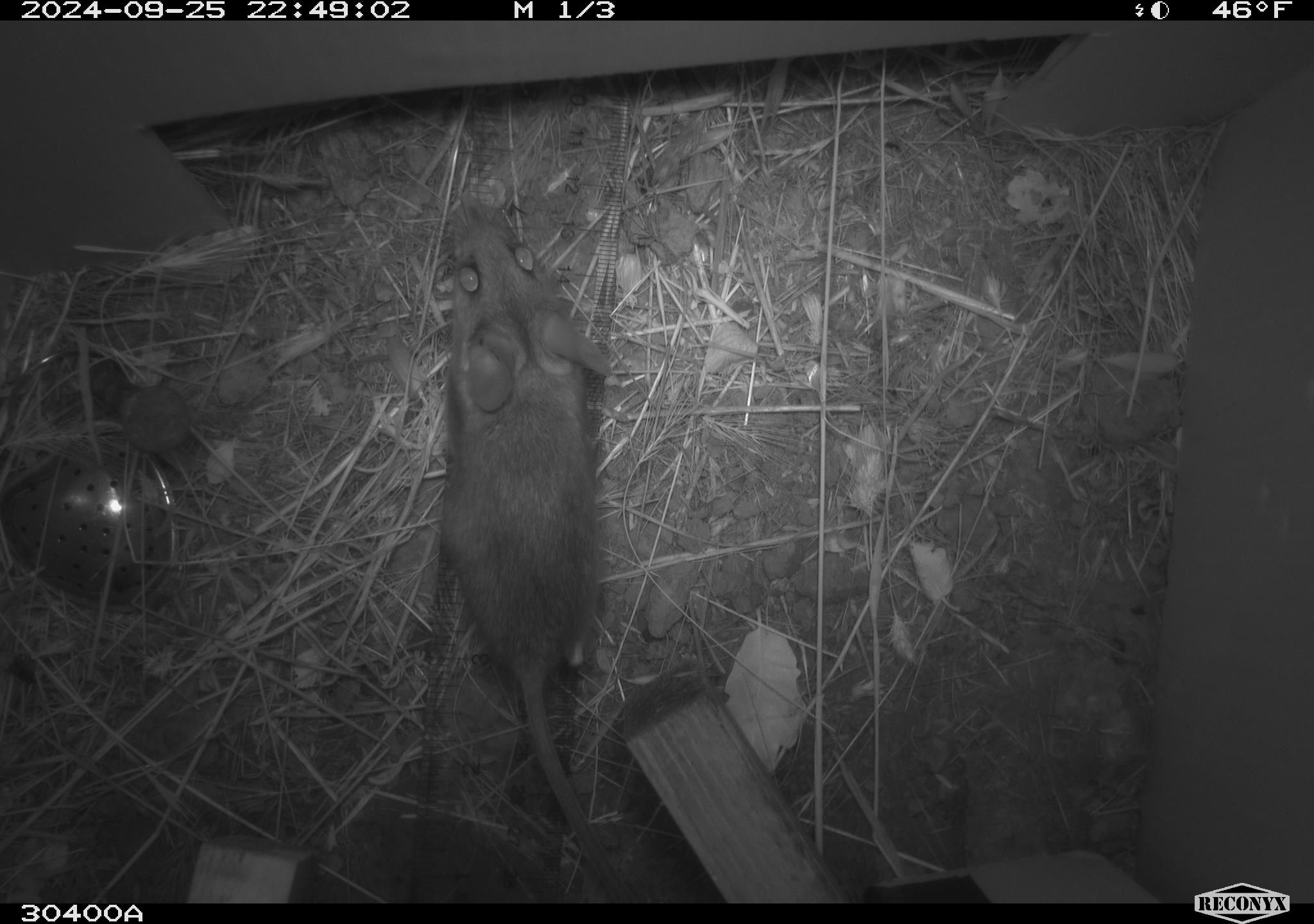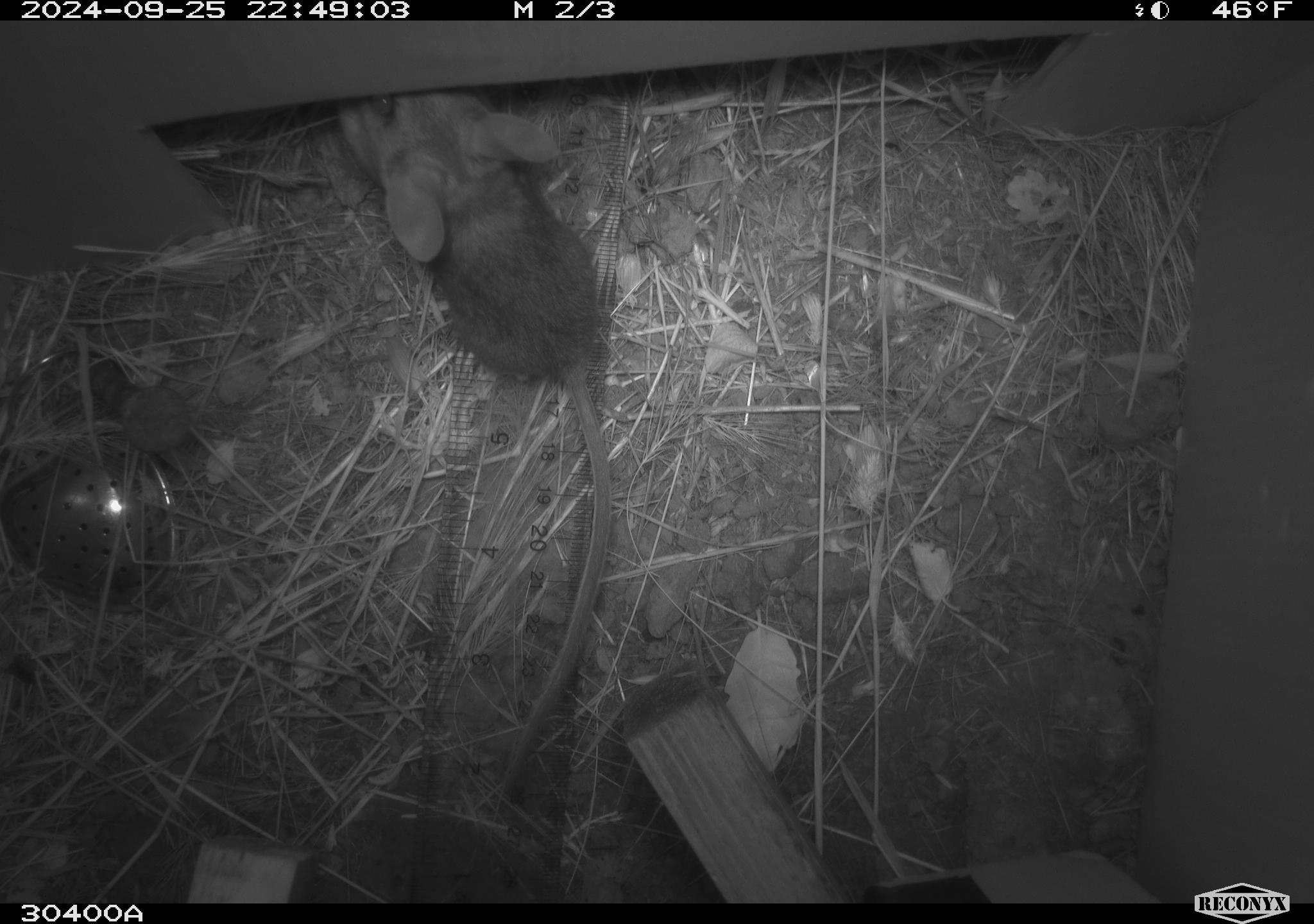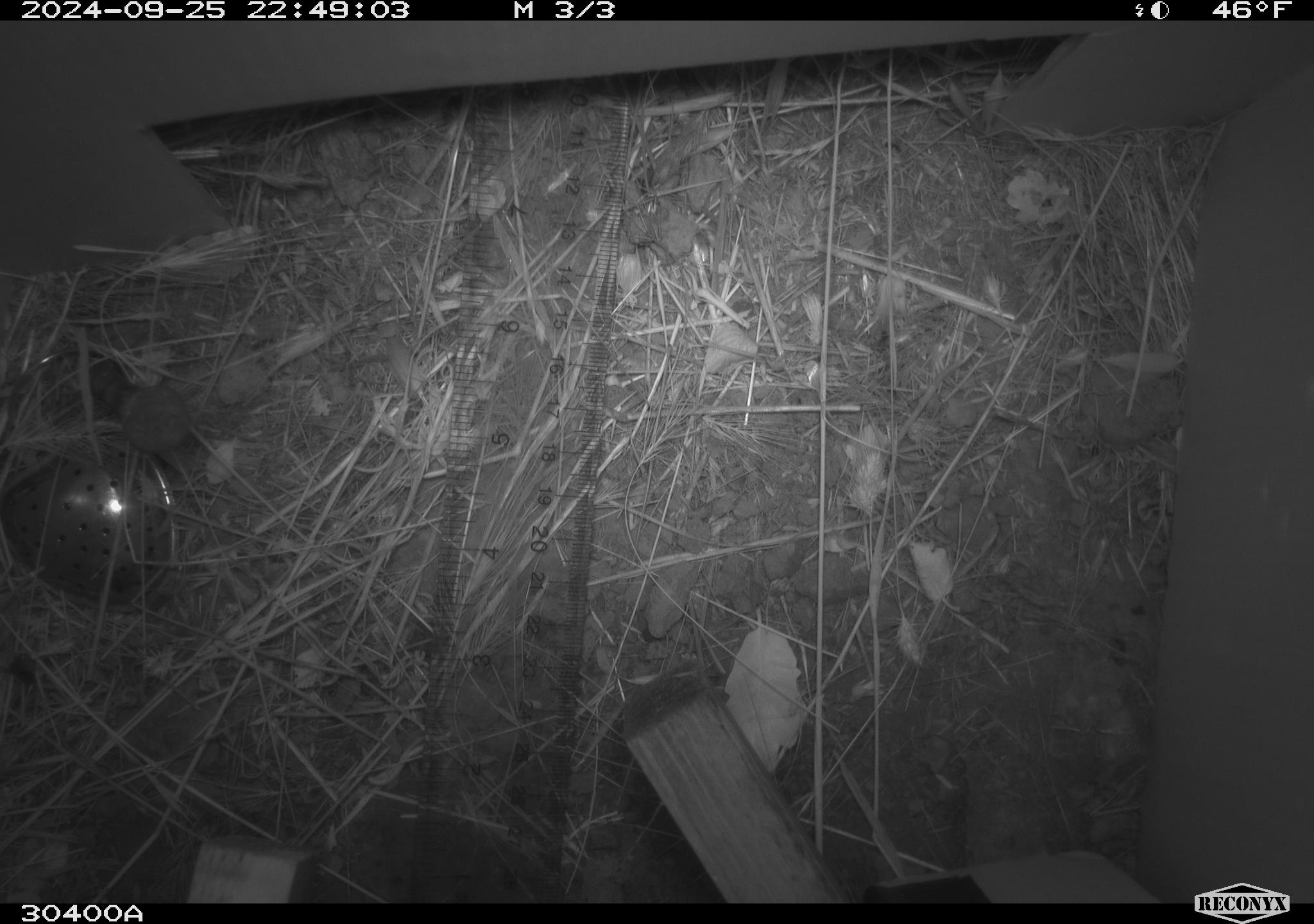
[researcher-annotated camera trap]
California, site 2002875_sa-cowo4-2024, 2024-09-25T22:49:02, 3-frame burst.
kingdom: Animalia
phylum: Chordata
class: Mammalia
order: Rodentia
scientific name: Rodentia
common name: rodent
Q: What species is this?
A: Rodent (Rodentia).